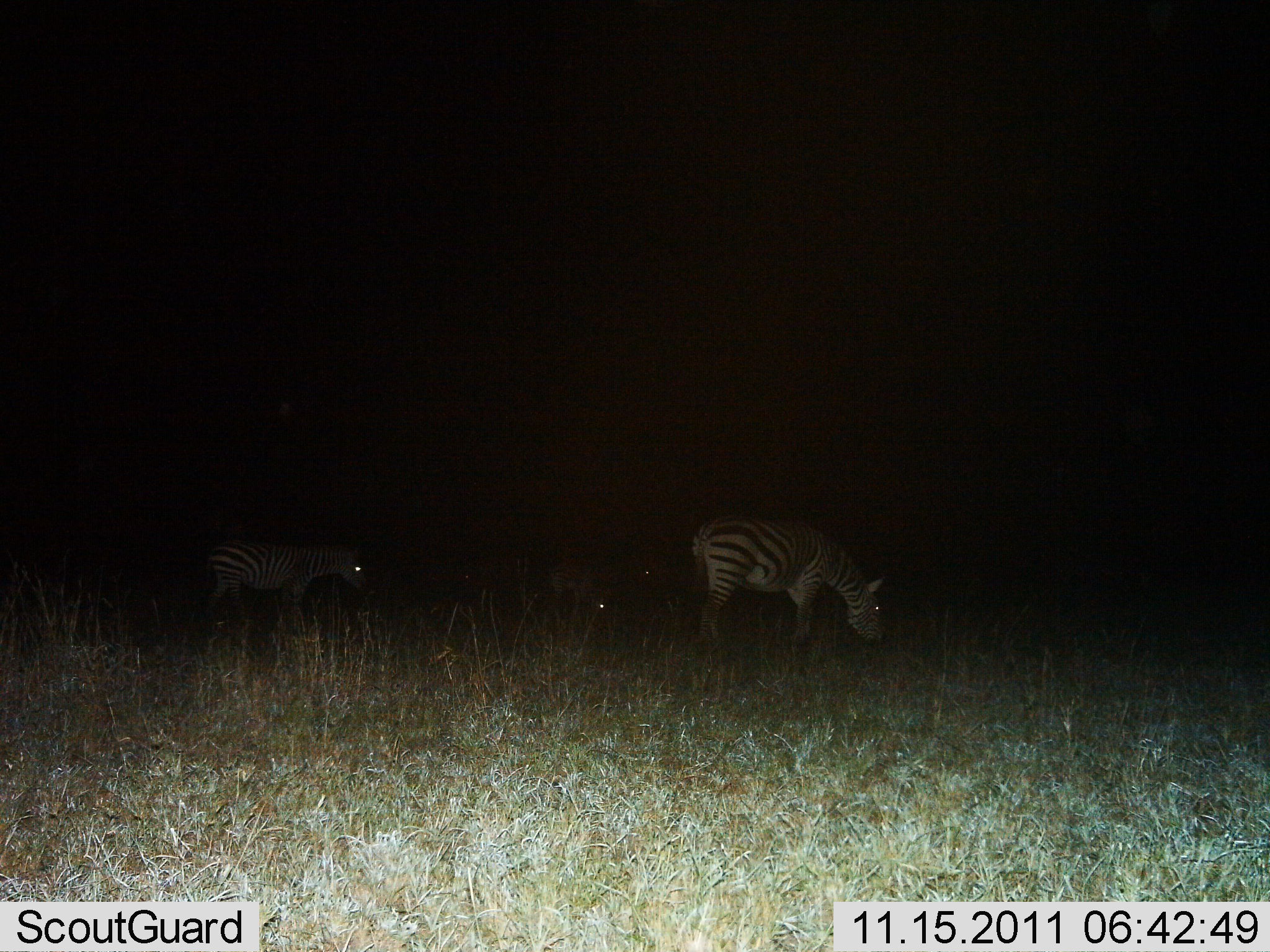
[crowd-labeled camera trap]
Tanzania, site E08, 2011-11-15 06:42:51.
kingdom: Animalia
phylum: Chordata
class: Mammalia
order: Perissodactyla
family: Equidae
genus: Equus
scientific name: Equus quagga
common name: plains zebra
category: zebra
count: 3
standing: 58%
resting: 0%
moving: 8%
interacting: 0%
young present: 0%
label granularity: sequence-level